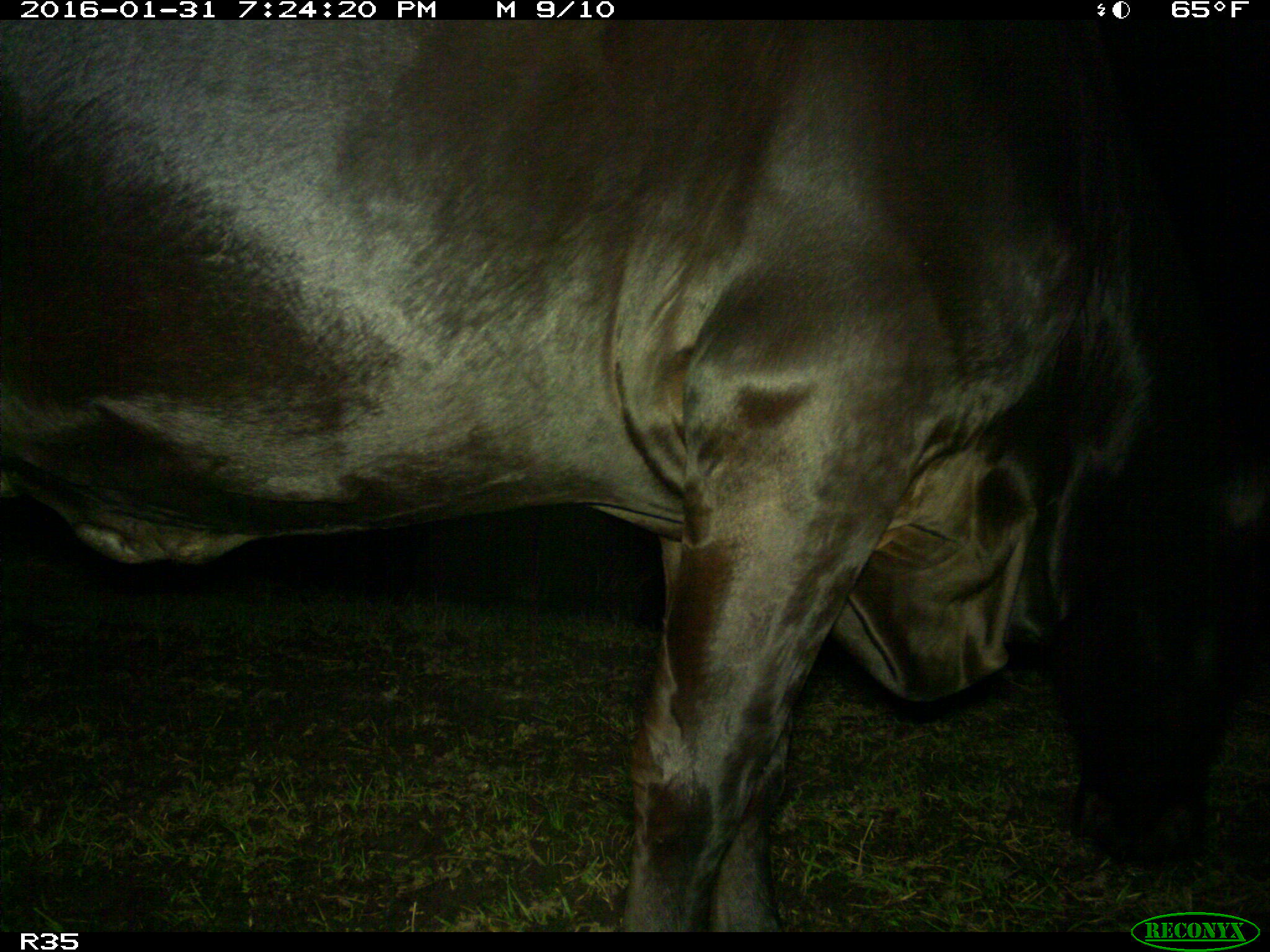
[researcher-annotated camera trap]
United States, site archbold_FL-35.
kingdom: Animalia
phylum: Chordata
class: Mammalia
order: Artiodactyla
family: Bovidae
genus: Bos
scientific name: Bos taurus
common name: domestic cow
Bos taurus (domestic cow).